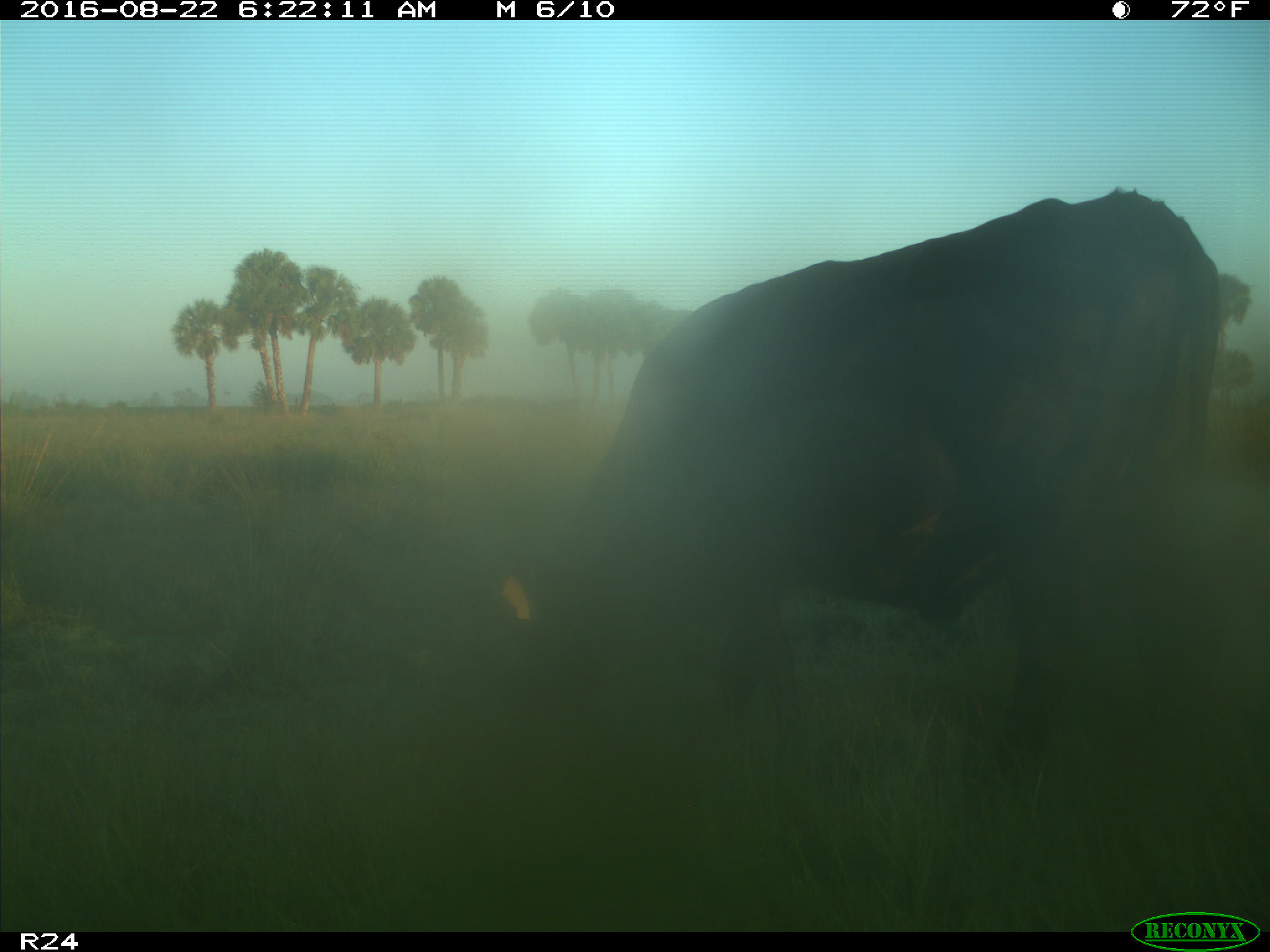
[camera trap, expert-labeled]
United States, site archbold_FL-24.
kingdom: Animalia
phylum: Chordata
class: Mammalia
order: Artiodactyla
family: Bovidae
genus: Bos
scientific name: Bos taurus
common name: domestic cow